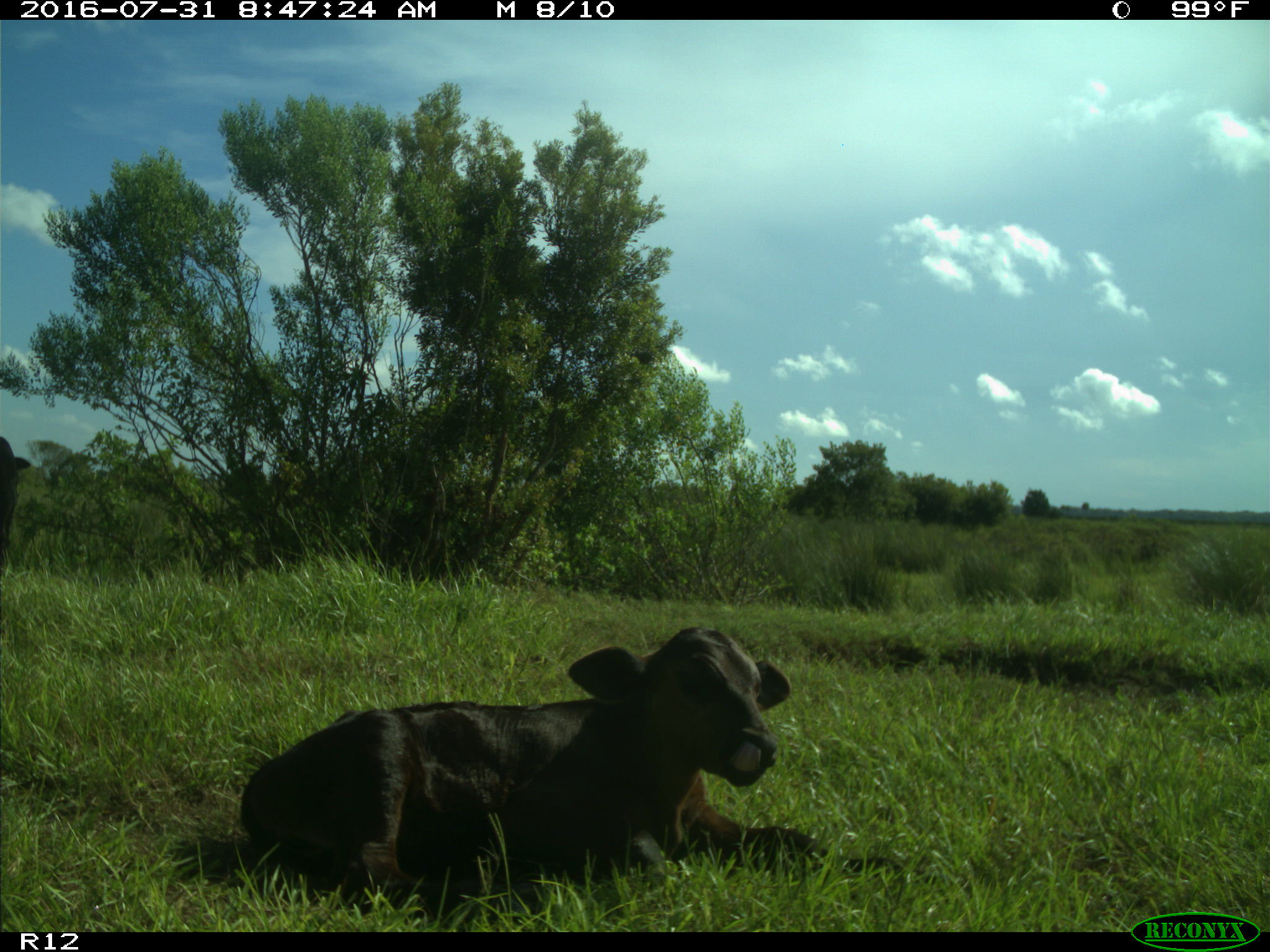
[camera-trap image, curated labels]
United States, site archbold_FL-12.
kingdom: Animalia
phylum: Chordata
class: Mammalia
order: Artiodactyla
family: Bovidae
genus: Bos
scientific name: Bos taurus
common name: domestic cow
Bos taurus (domestic cow).